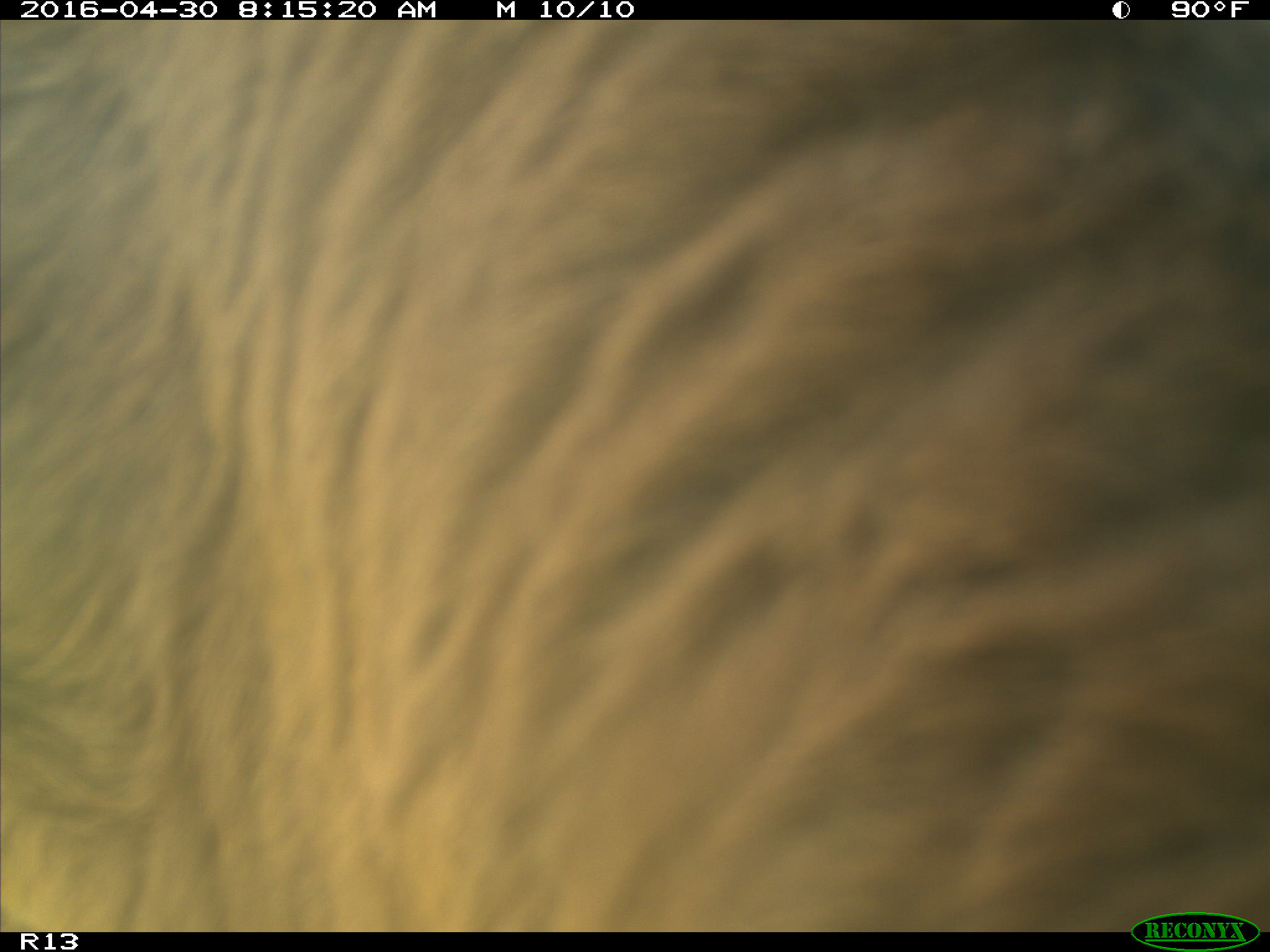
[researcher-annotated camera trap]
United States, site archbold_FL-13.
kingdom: Animalia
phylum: Chordata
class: Mammalia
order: Artiodactyla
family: Bovidae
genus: Bos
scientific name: Bos taurus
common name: domestic cow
Bos taurus (domestic cow).